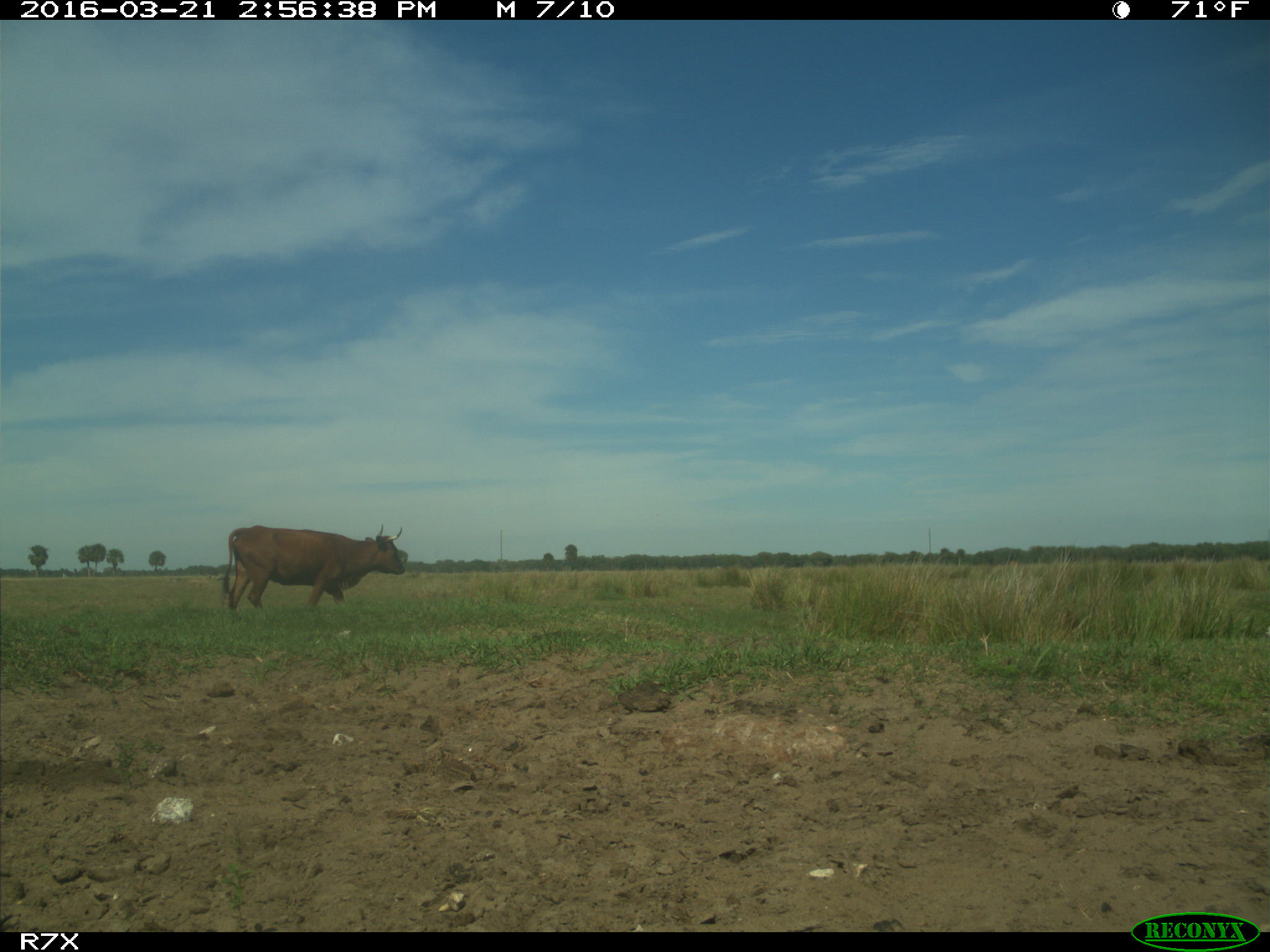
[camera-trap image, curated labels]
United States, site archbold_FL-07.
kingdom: Animalia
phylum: Chordata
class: Mammalia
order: Artiodactyla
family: Bovidae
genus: Bos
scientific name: Bos taurus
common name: domestic cow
Bos taurus (domestic cow).